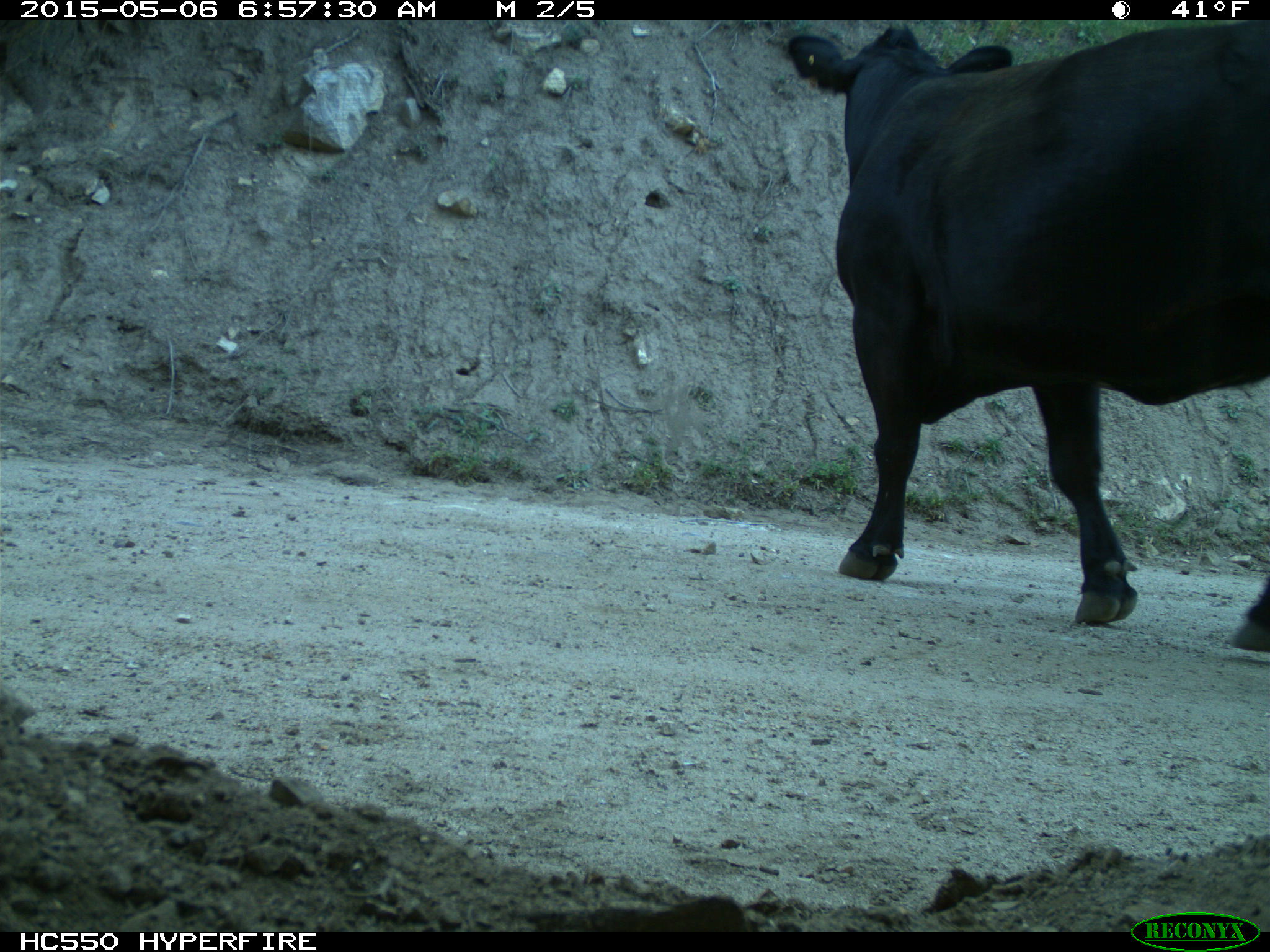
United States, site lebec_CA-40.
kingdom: Animalia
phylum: Chordata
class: Mammalia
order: Artiodactyla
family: Bovidae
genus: Bos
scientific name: Bos taurus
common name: domestic cow